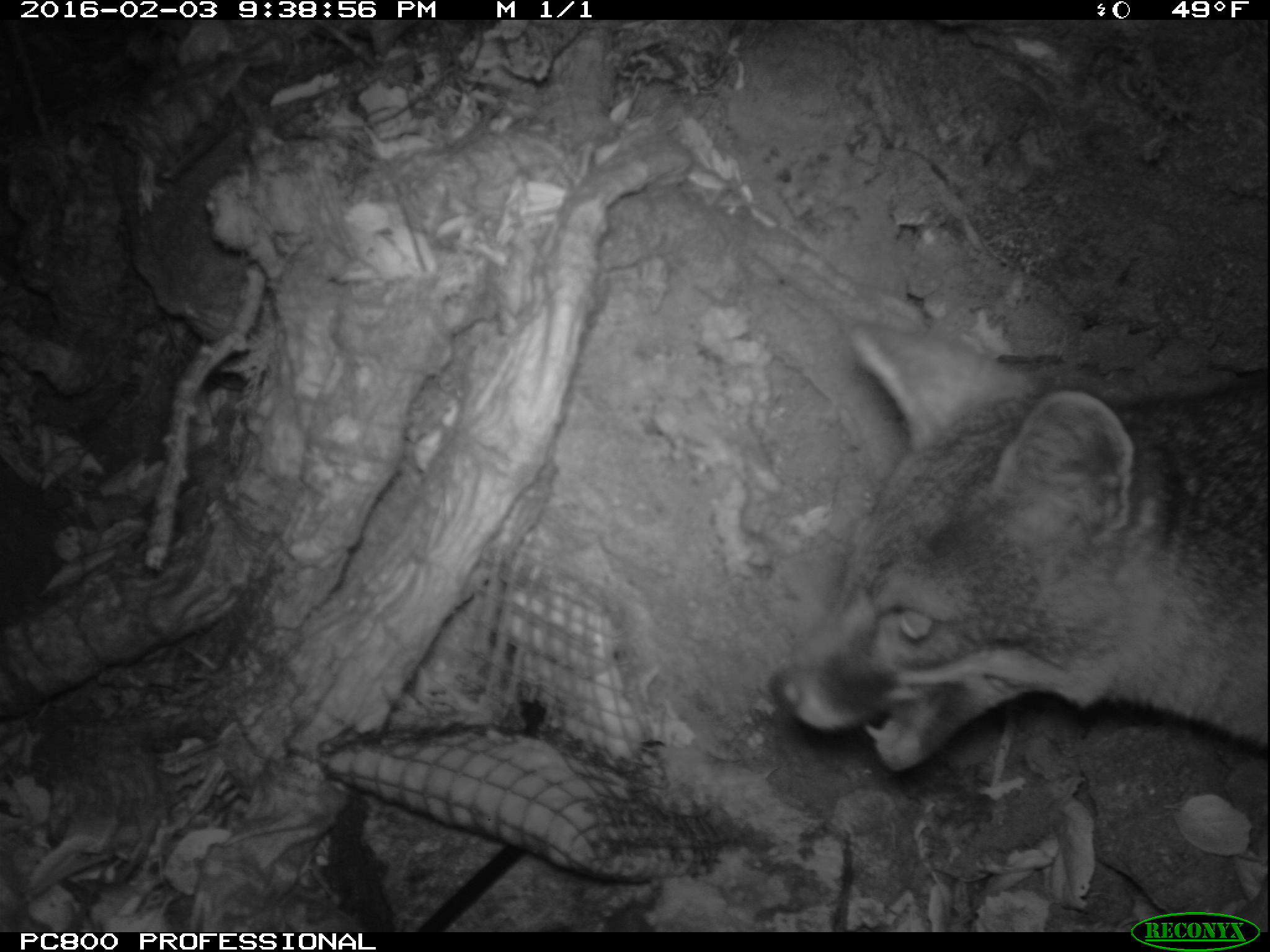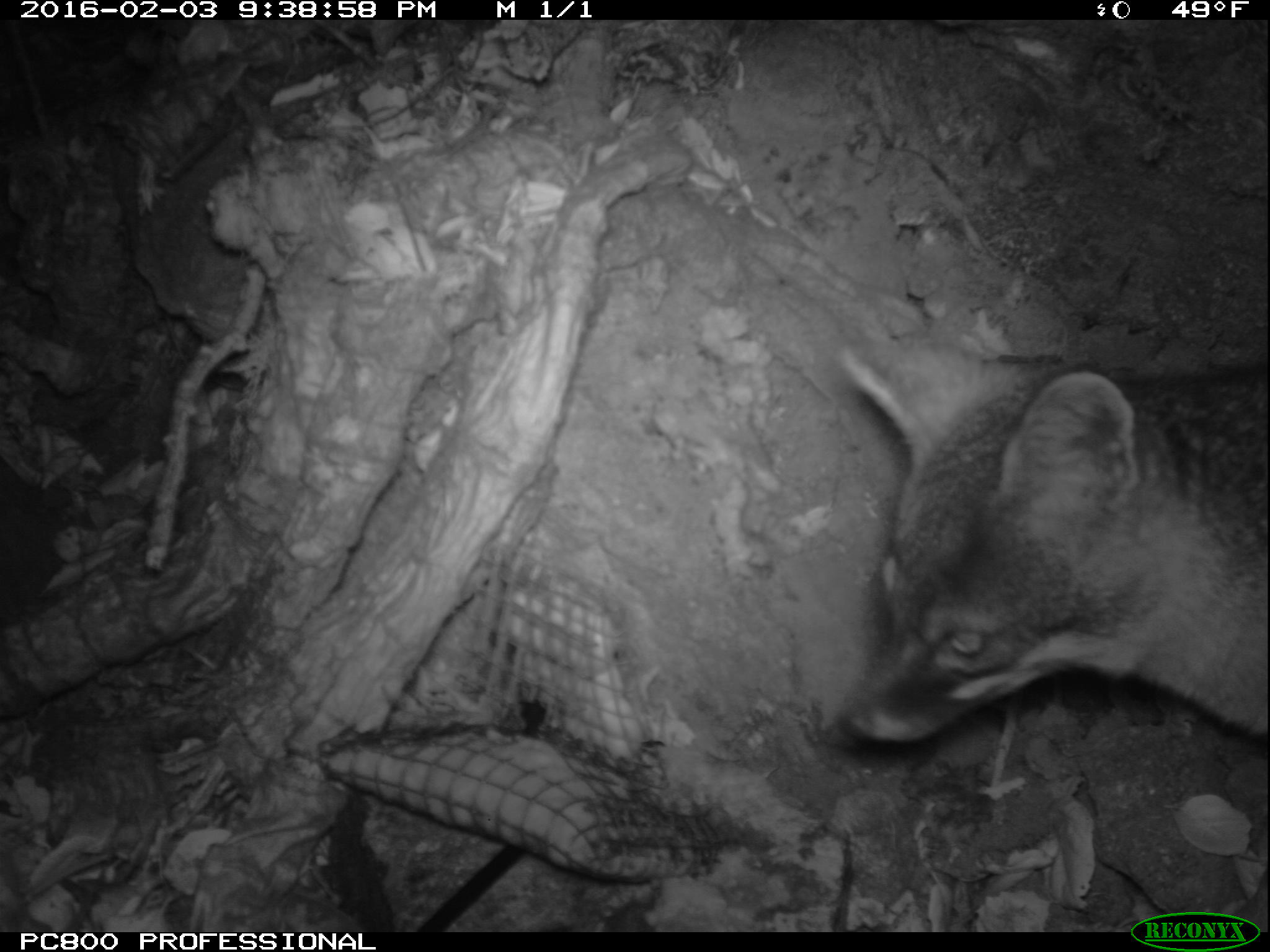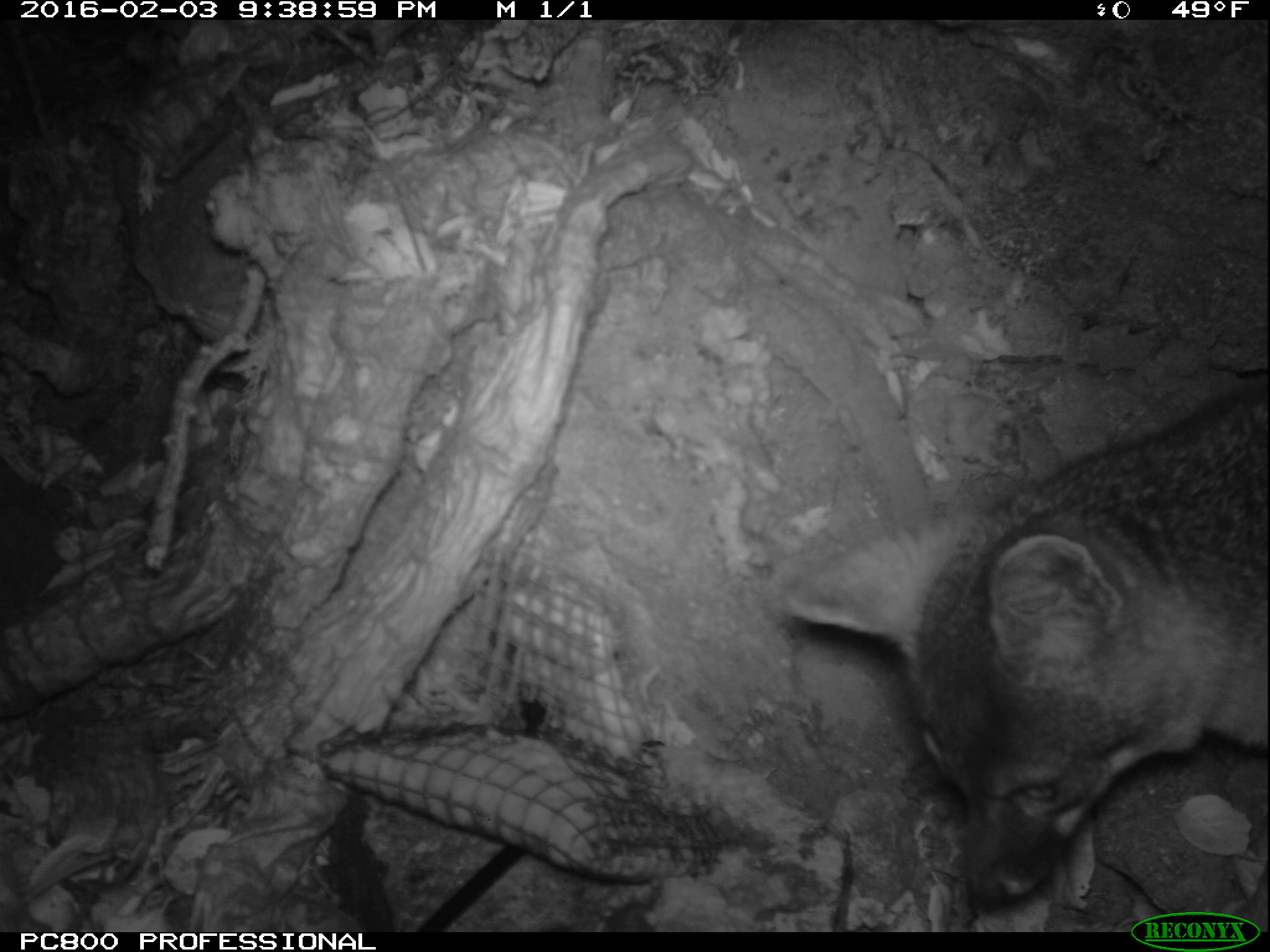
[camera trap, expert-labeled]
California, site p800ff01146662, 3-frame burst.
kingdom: Animalia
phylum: Chordata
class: Mammalia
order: Carnivora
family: Canidae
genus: Urocyon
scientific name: Urocyon littoralis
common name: island fox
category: fox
Fox (island fox) (Urocyon littoralis).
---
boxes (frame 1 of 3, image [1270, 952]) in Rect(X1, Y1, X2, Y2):
fox: Rect(773, 320, 1268, 770)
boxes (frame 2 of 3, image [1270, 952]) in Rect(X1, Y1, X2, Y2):
fox: Rect(838, 337, 1269, 747)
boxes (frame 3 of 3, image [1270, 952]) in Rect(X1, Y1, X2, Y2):
fox: Rect(786, 379, 1269, 911)